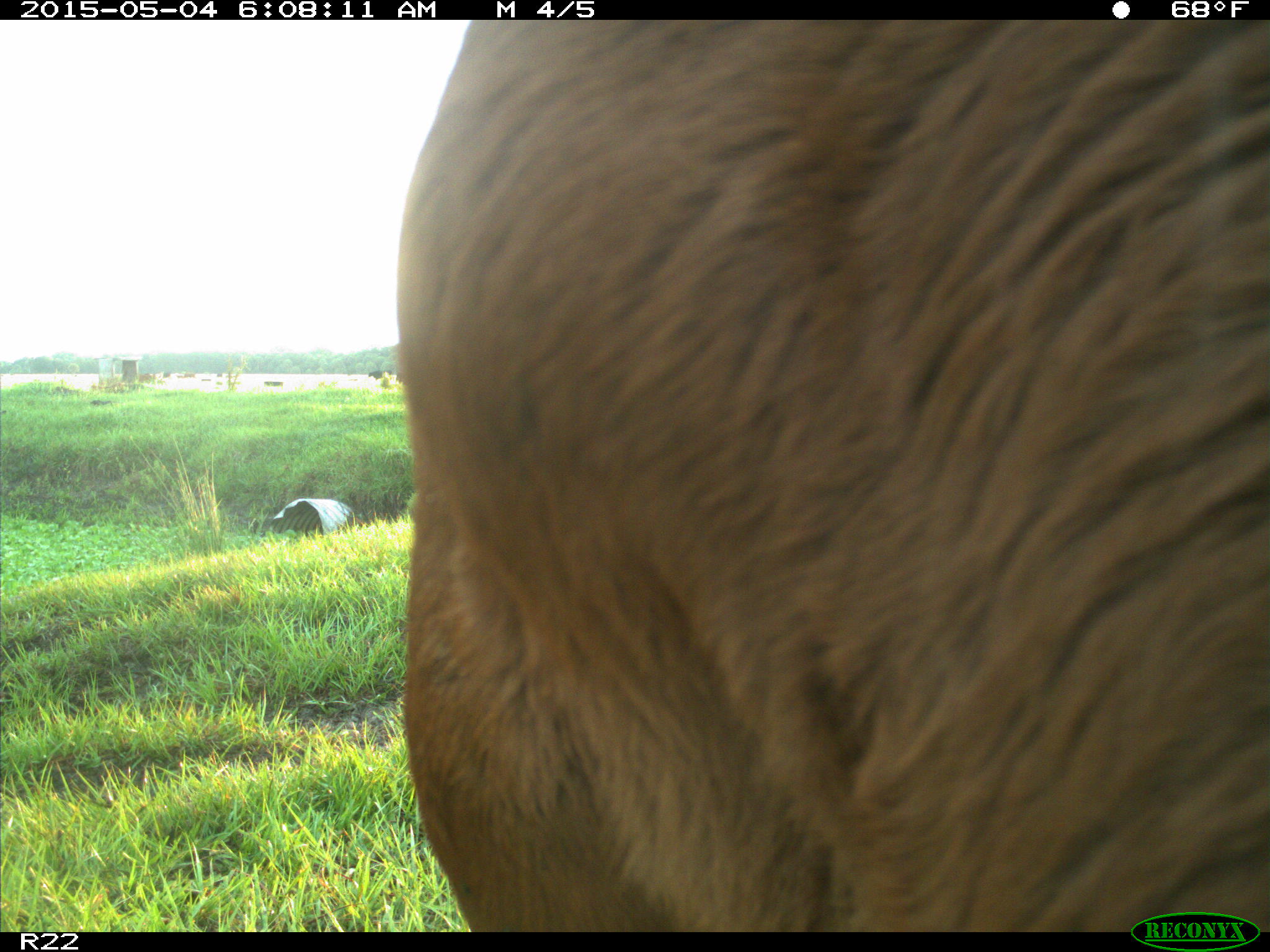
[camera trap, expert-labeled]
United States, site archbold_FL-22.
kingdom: Animalia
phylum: Chordata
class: Mammalia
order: Artiodactyla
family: Bovidae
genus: Bos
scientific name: Bos taurus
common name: domestic cow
Bos taurus (domestic cow).